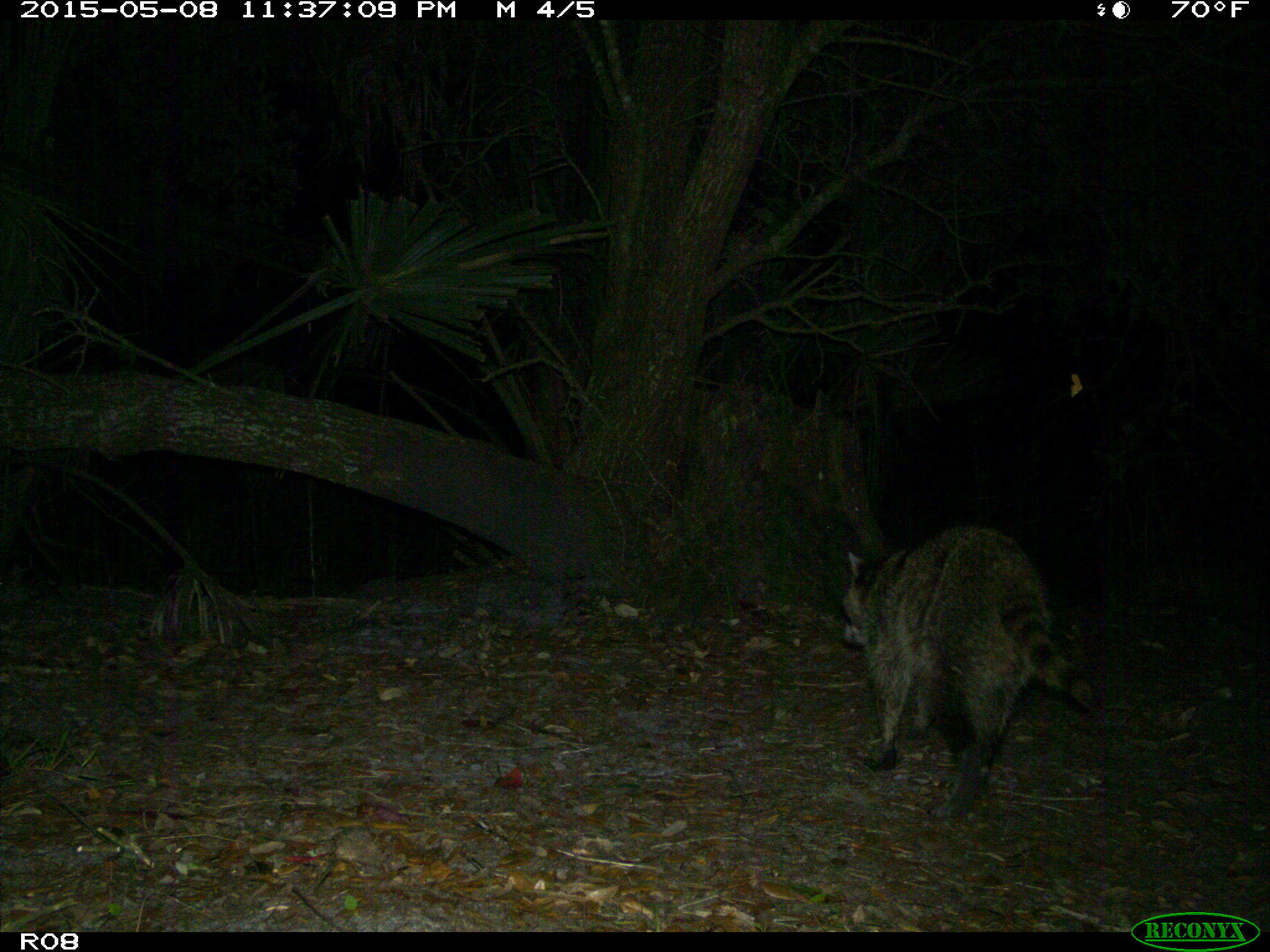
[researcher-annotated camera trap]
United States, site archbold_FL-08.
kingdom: Animalia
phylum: Chordata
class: Mammalia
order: Carnivora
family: Procyonidae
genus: Procyon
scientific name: Procyon lotor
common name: common raccoon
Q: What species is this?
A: Procyon lotor (common raccoon).